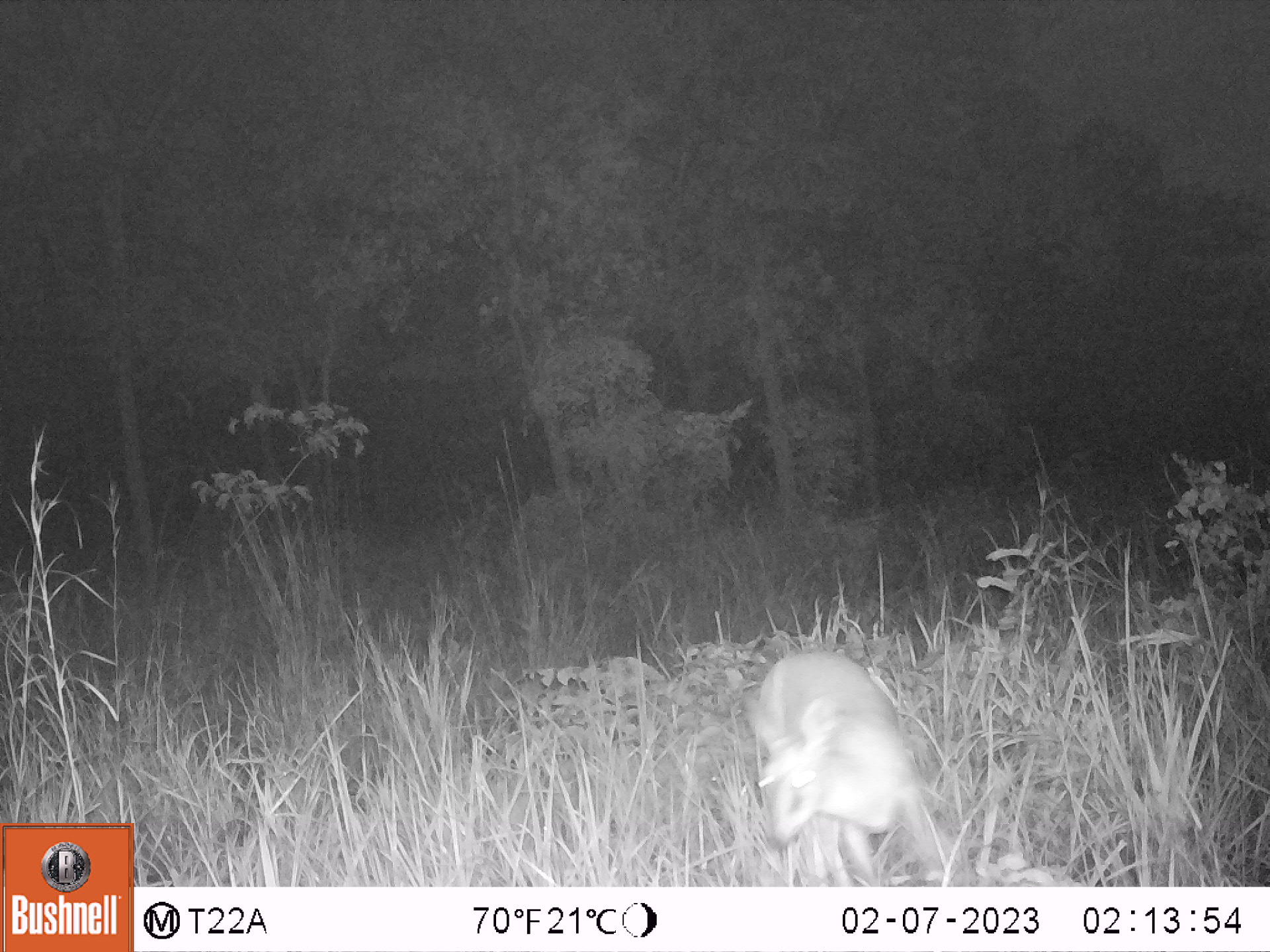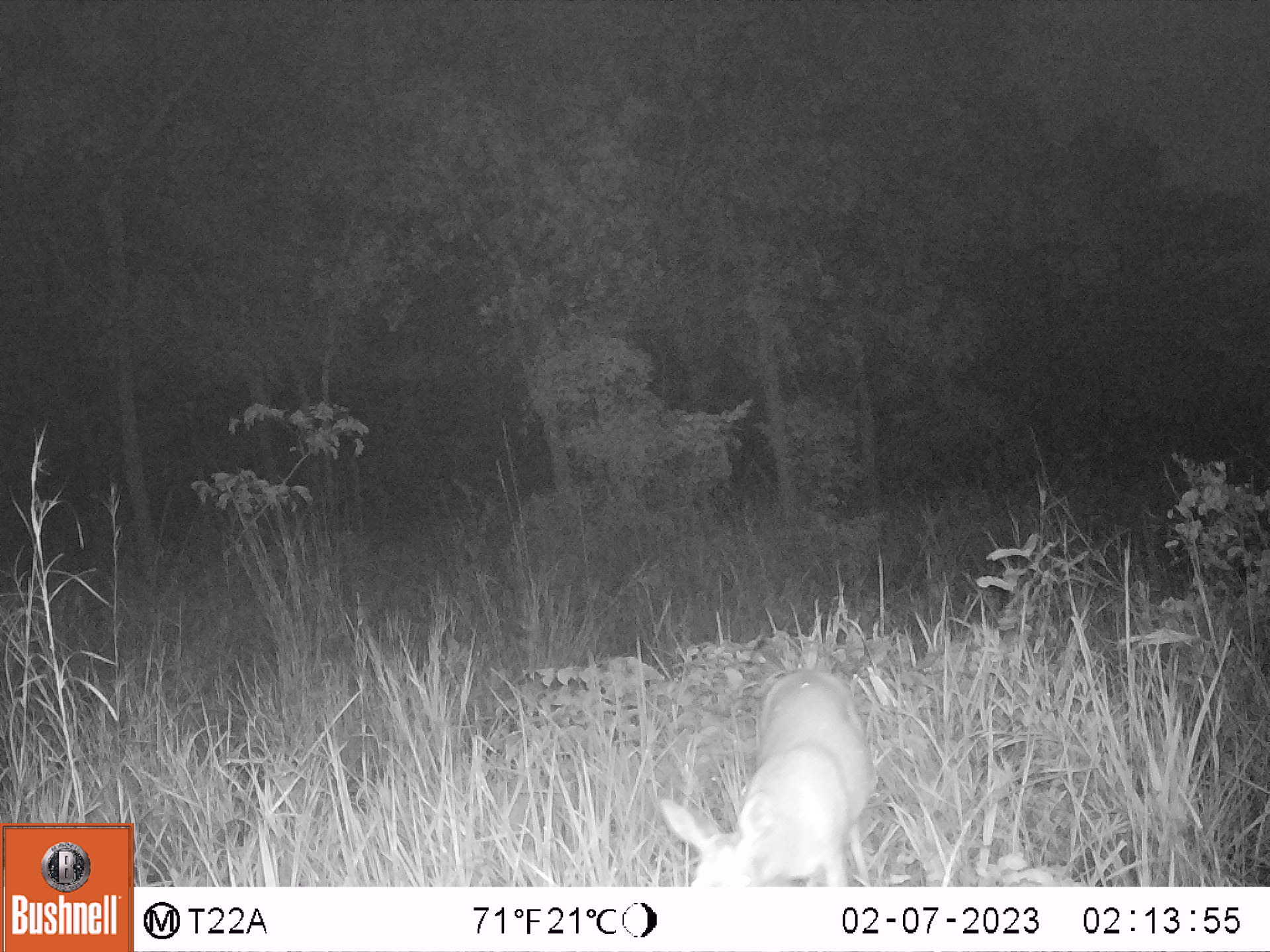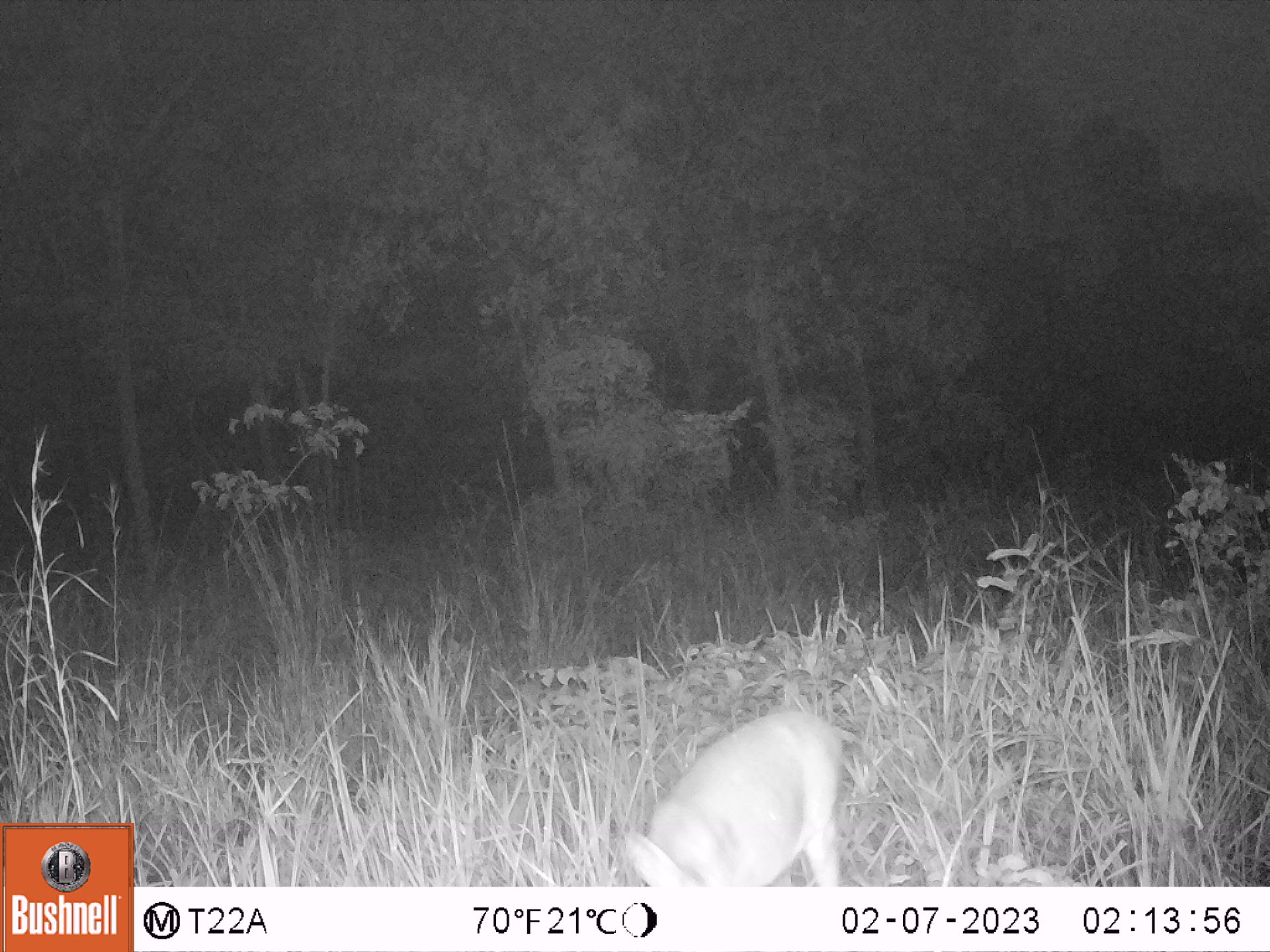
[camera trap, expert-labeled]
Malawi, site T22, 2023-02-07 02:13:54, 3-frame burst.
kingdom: Animalia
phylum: Chordata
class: Mammalia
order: Artiodactyla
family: Bovidae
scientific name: Antilopinae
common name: small antelope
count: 1